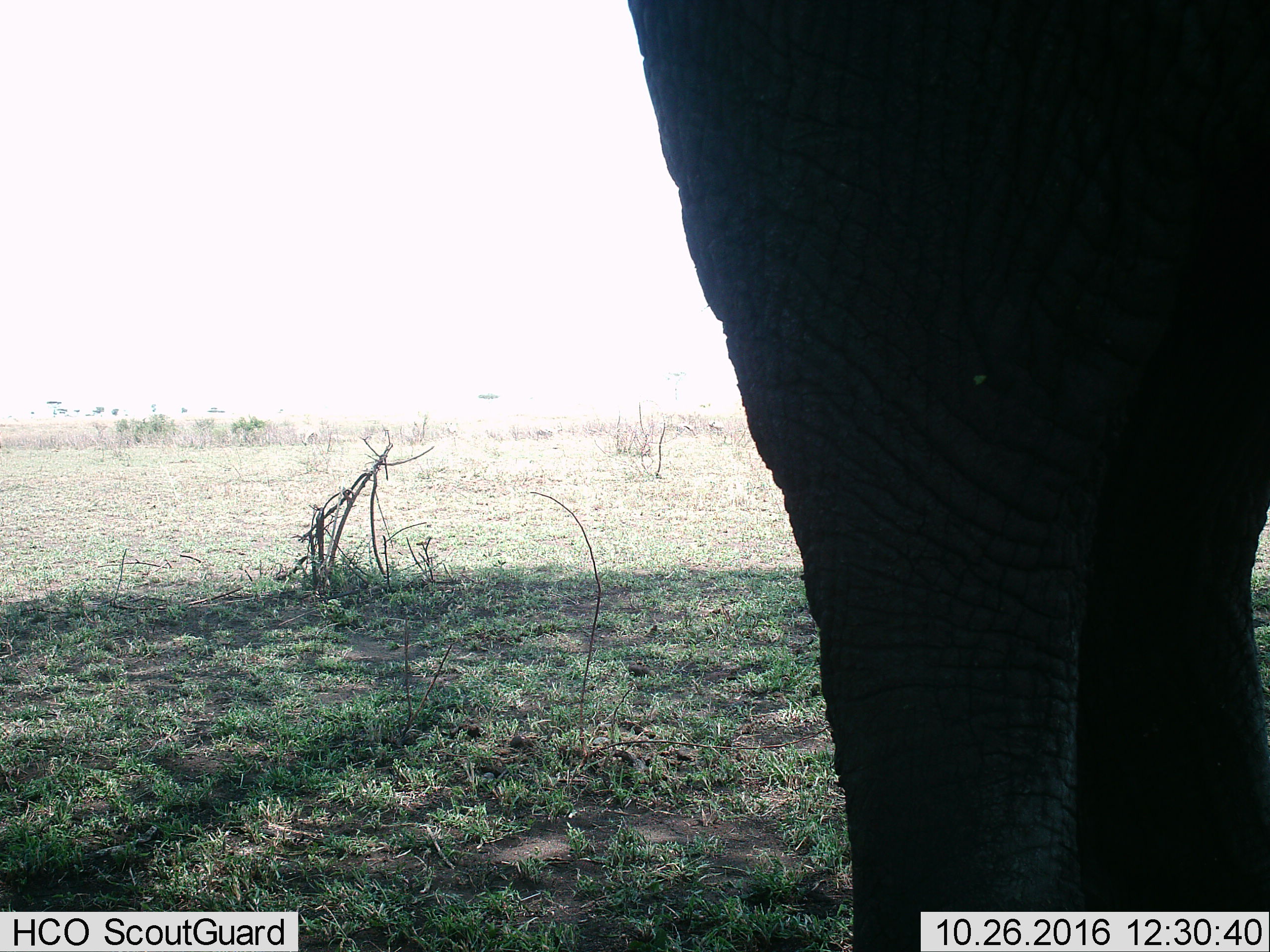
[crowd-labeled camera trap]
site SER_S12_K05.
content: unidentified animal